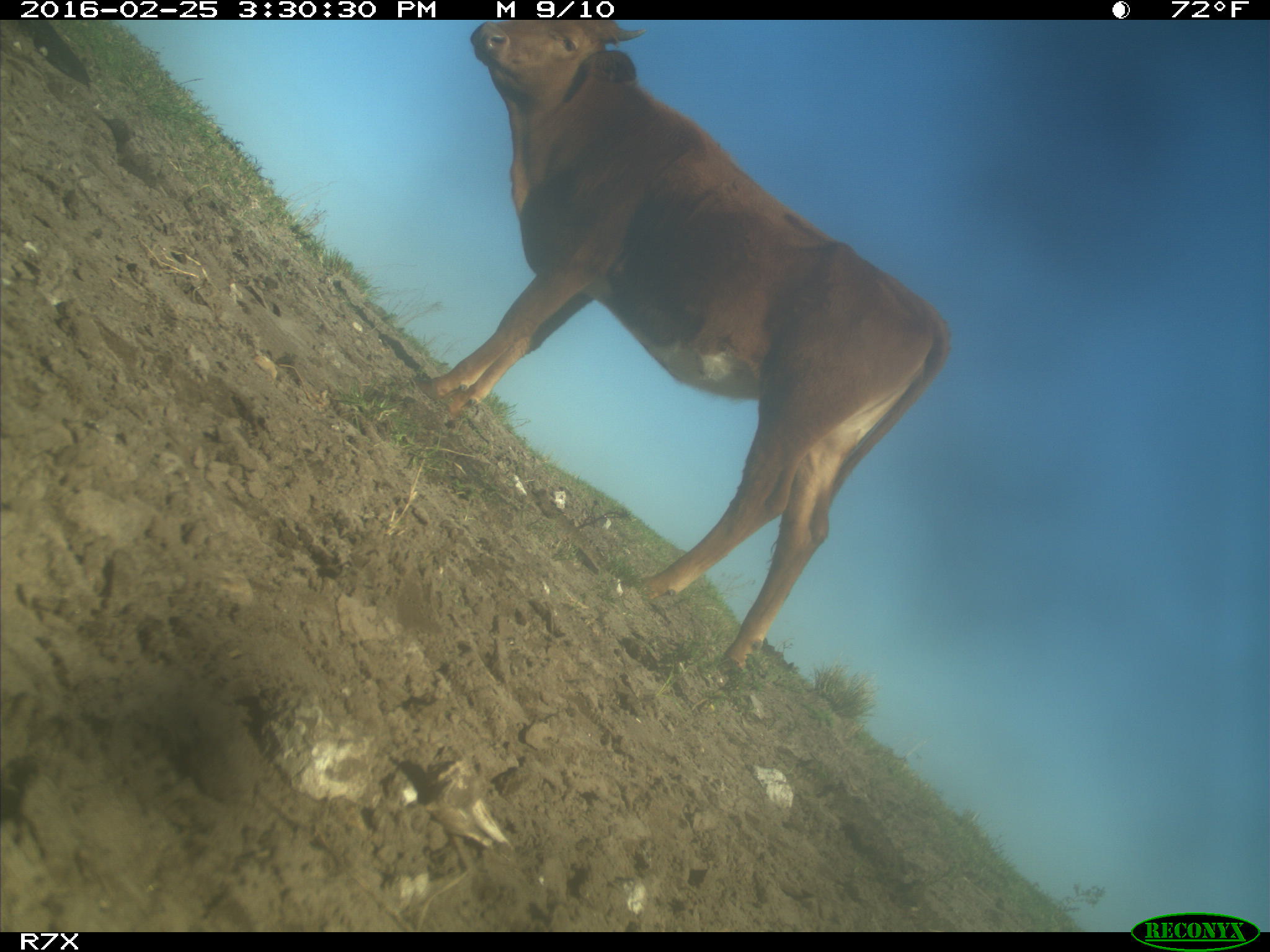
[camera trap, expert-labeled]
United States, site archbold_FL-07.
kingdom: Animalia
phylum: Chordata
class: Mammalia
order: Artiodactyla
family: Bovidae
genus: Bos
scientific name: Bos taurus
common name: domestic cow